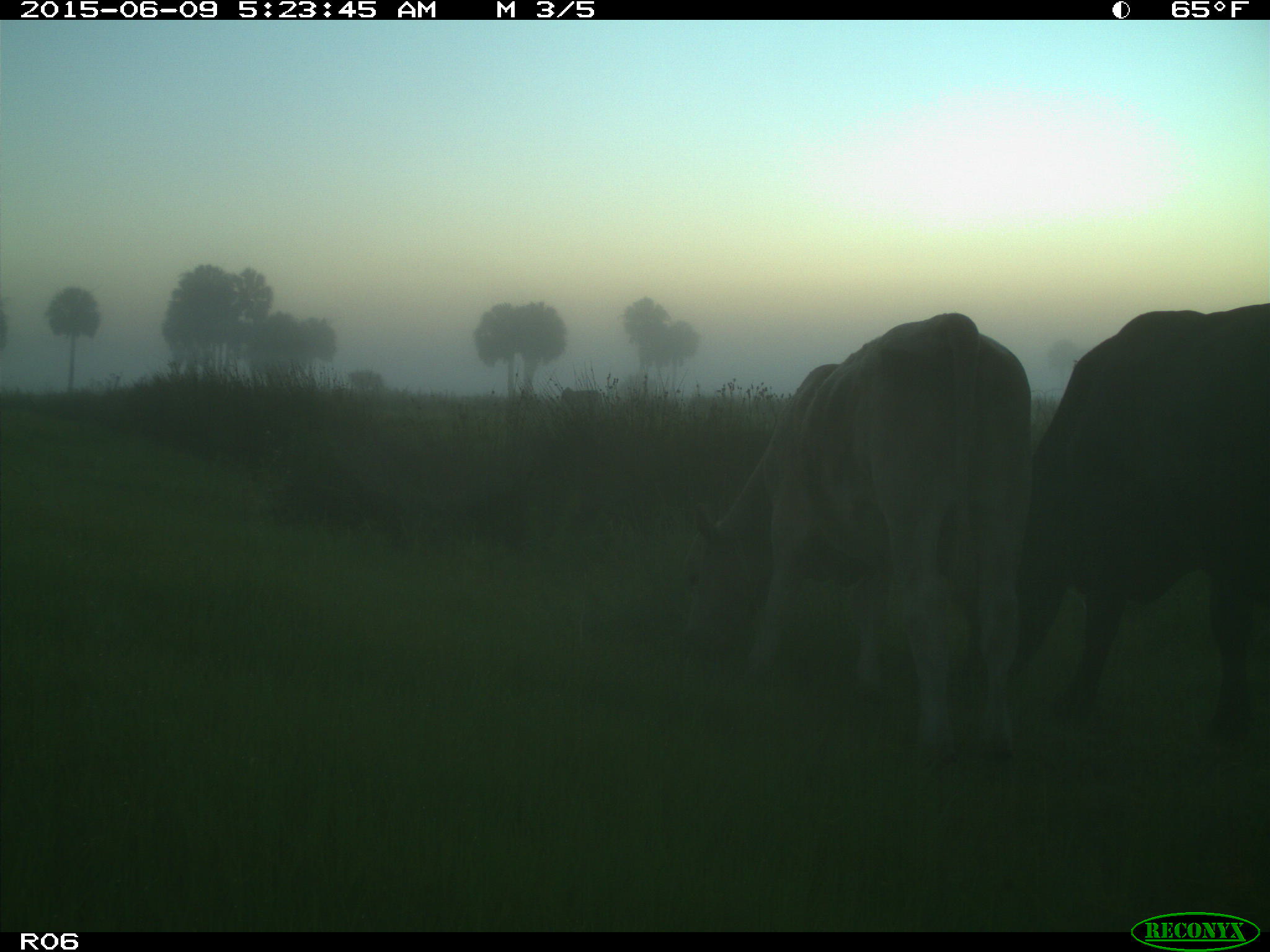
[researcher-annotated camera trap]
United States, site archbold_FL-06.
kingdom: Animalia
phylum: Chordata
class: Mammalia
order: Artiodactyla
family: Bovidae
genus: Bos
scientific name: Bos taurus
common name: domestic cow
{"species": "Bos taurus (domestic cow)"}